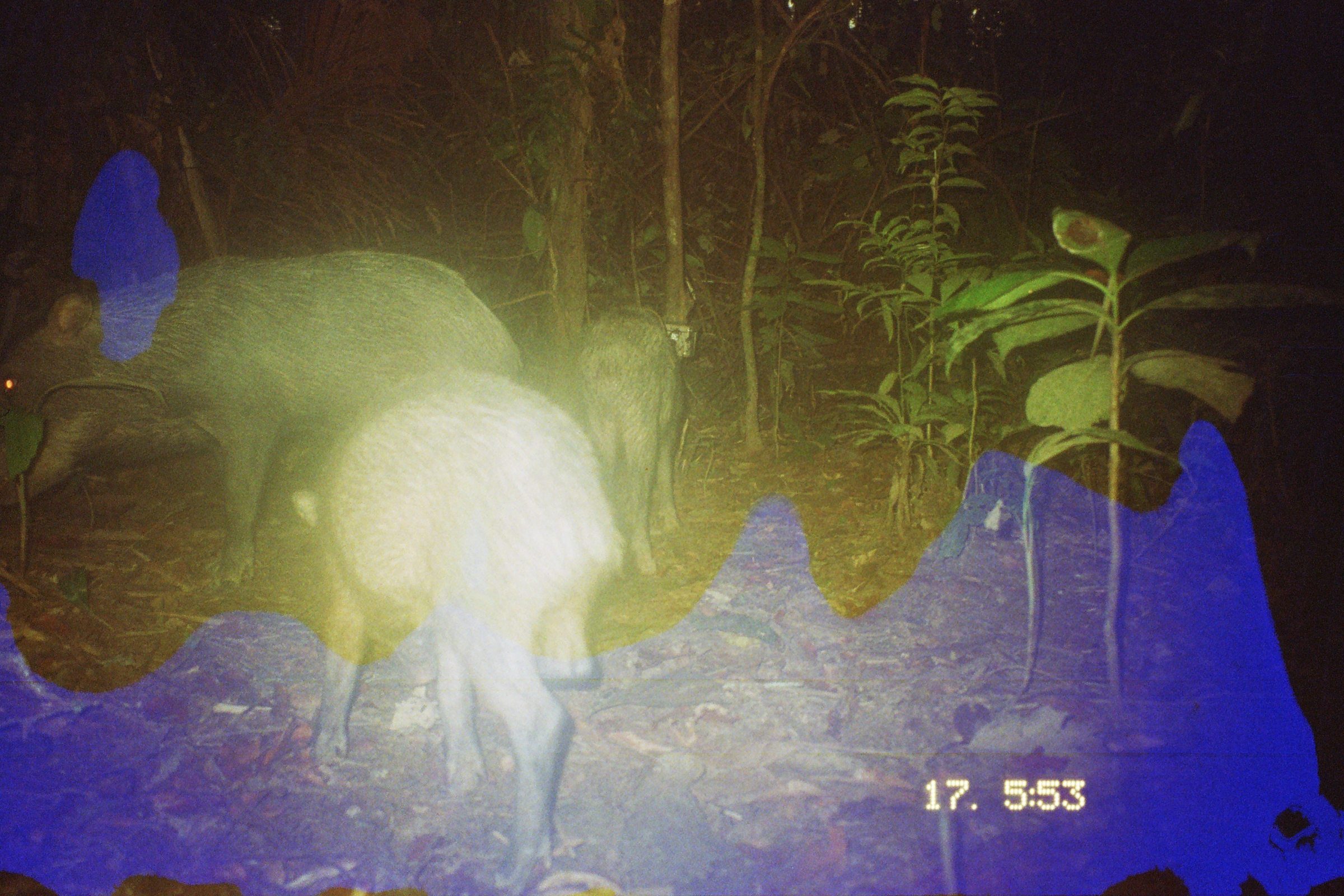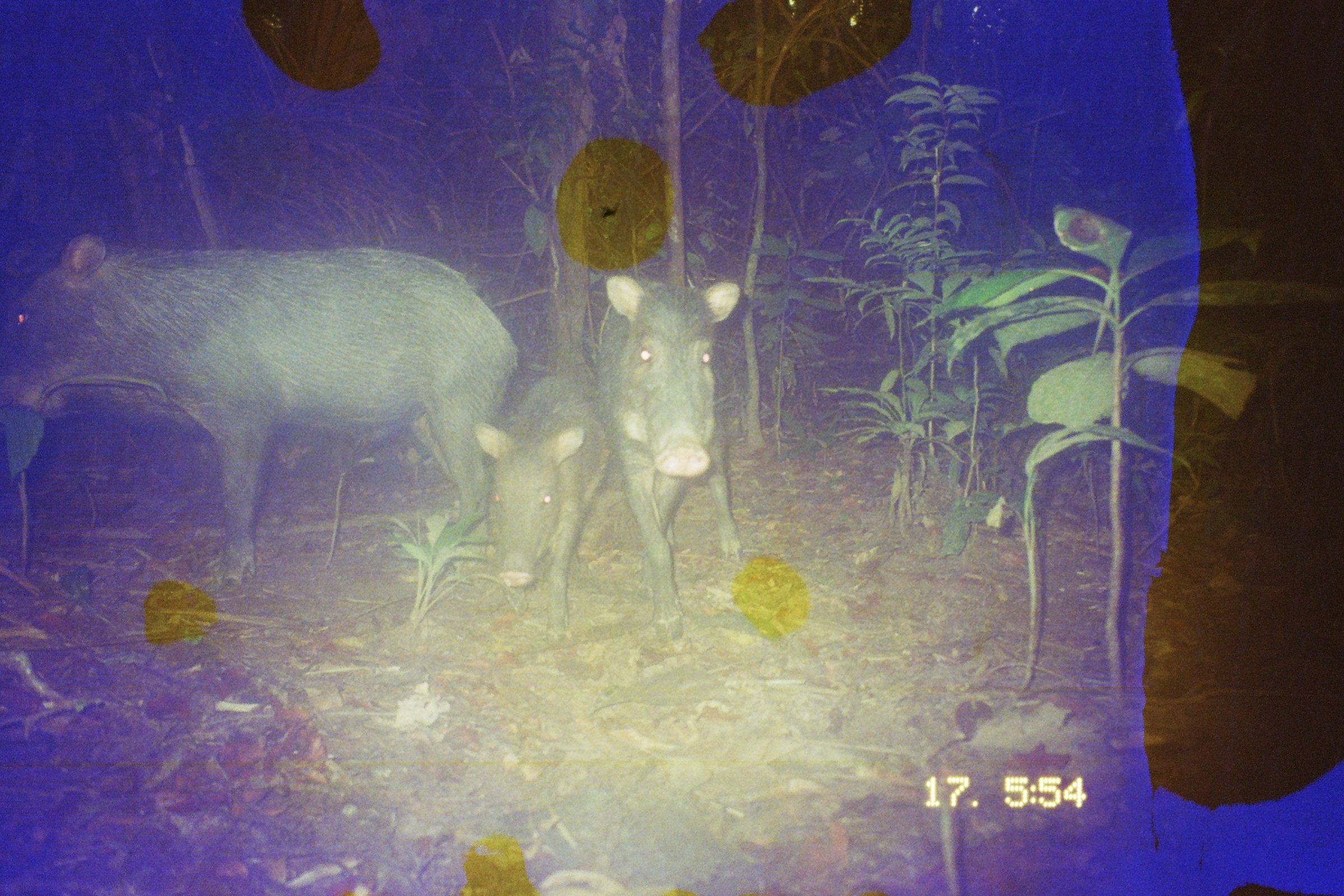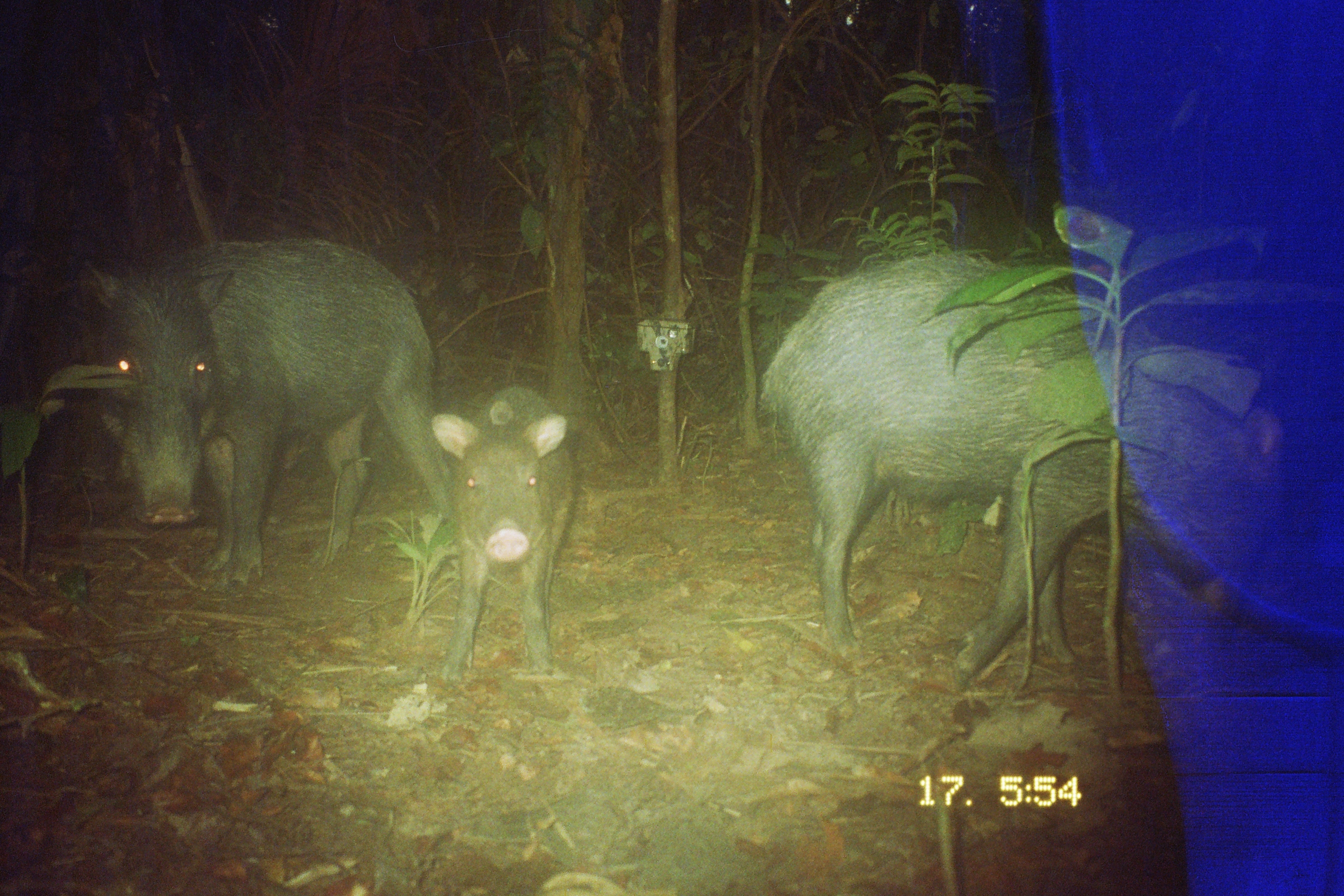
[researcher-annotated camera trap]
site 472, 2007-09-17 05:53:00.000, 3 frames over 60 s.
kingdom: Animalia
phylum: Chordata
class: Mammalia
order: Artiodactyla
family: Tayassuidae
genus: Tayassu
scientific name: Tayassu pecari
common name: white-lipped peccary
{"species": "Tayassu pecari (white-lipped peccary)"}